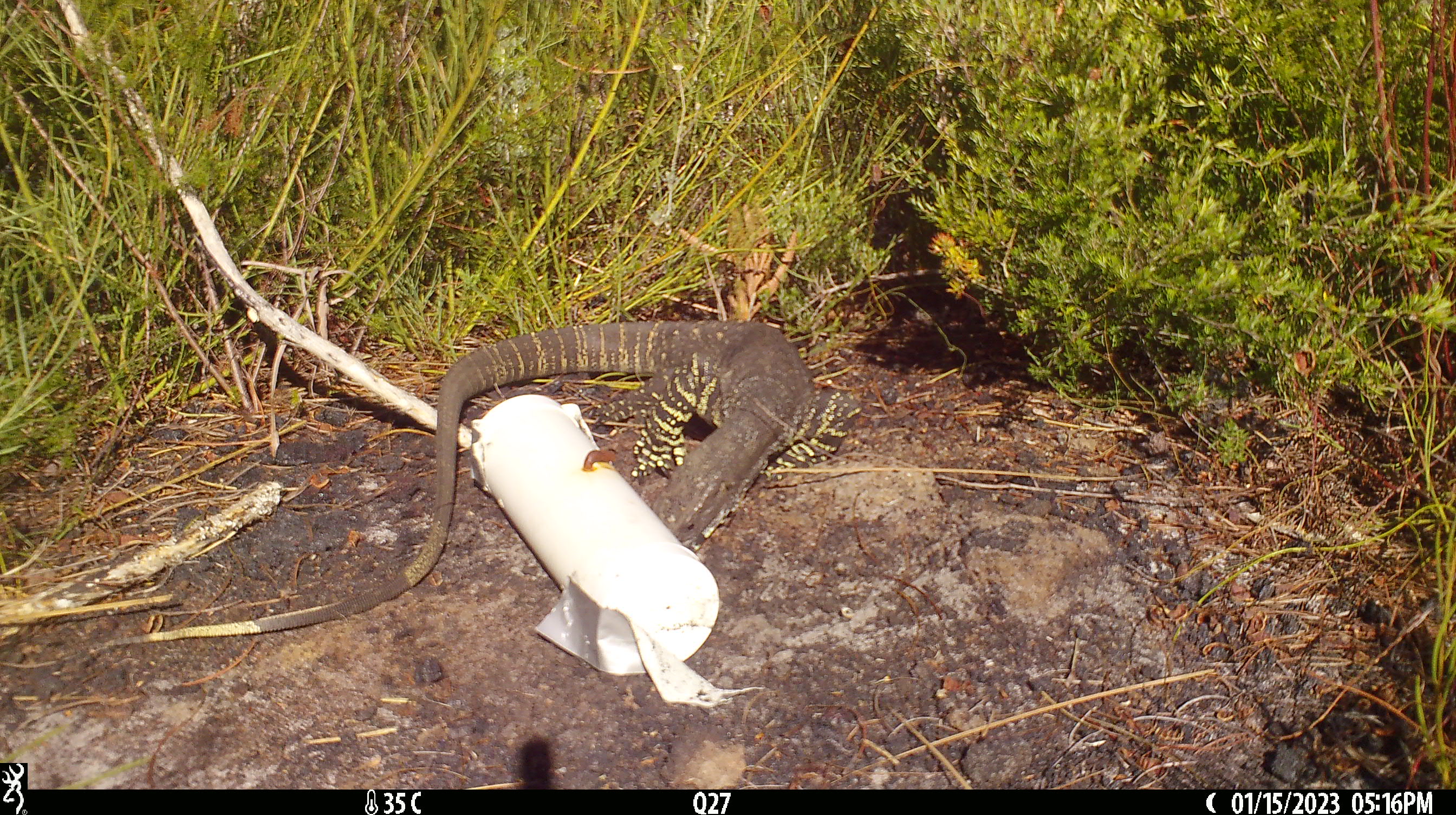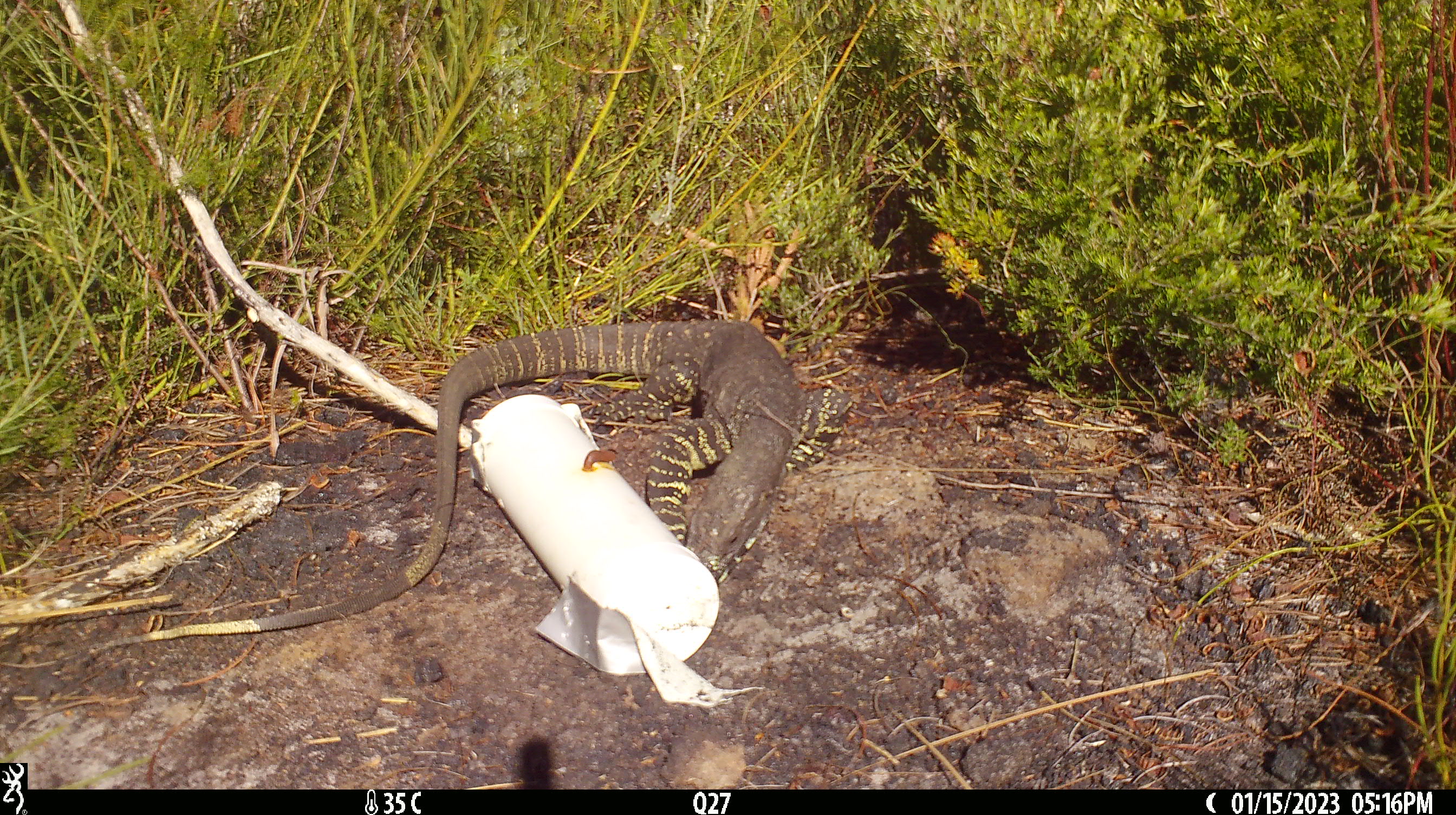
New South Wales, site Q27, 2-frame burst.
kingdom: Animalia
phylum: Chordata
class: Reptilia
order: Squamata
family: Varanidae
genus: Varanus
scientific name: Varanus varius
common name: lace monitor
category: goanna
Goanna (lace monitor) (Varanus varius).